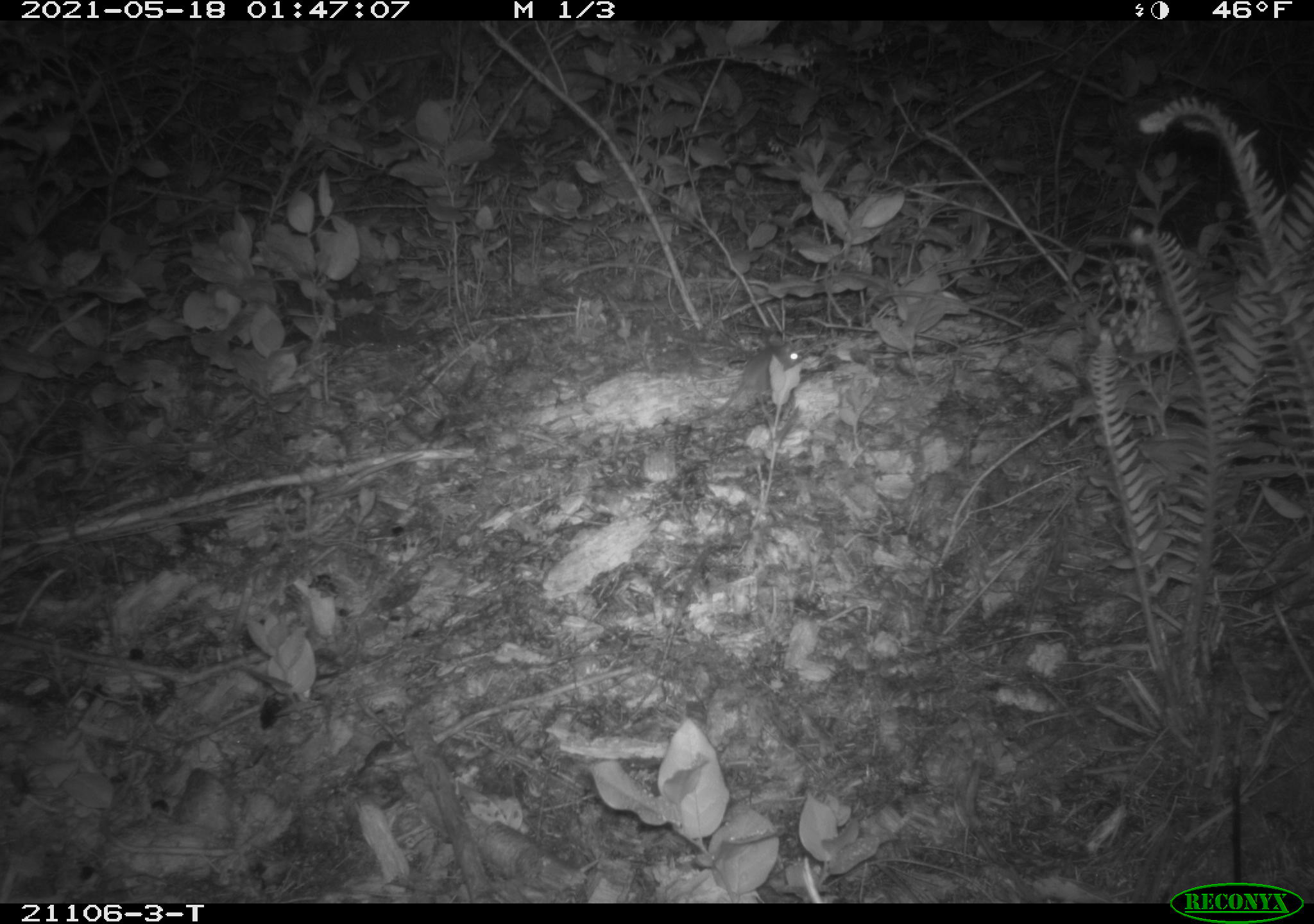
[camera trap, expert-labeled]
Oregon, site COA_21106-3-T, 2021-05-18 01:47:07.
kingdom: Animalia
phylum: Chordata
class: Mammalia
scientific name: Mammalia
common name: small mammal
Small mammal (Mammalia).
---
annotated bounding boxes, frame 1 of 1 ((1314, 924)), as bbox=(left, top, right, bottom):
small mammal: bbox=(657, 321, 836, 459)